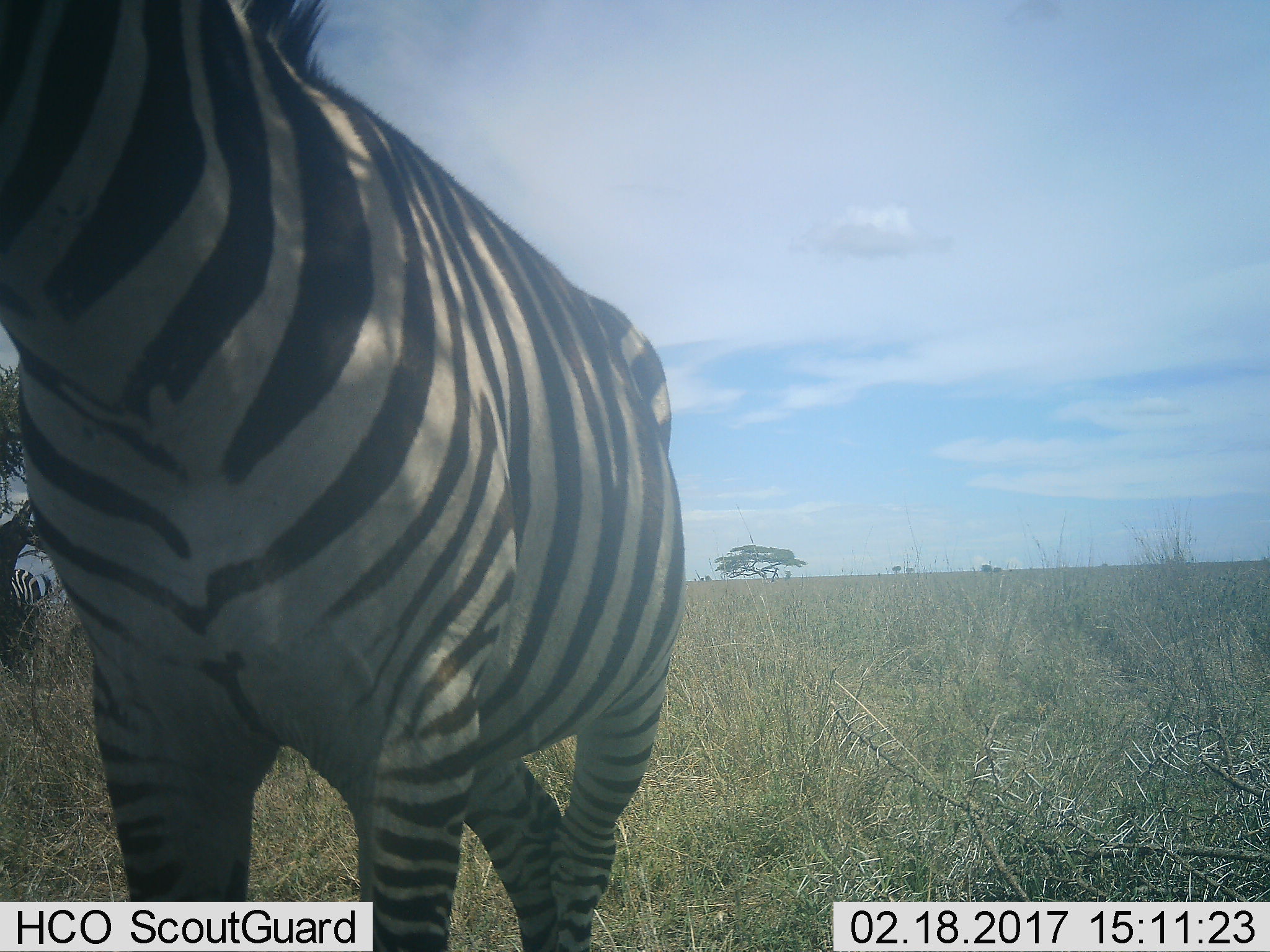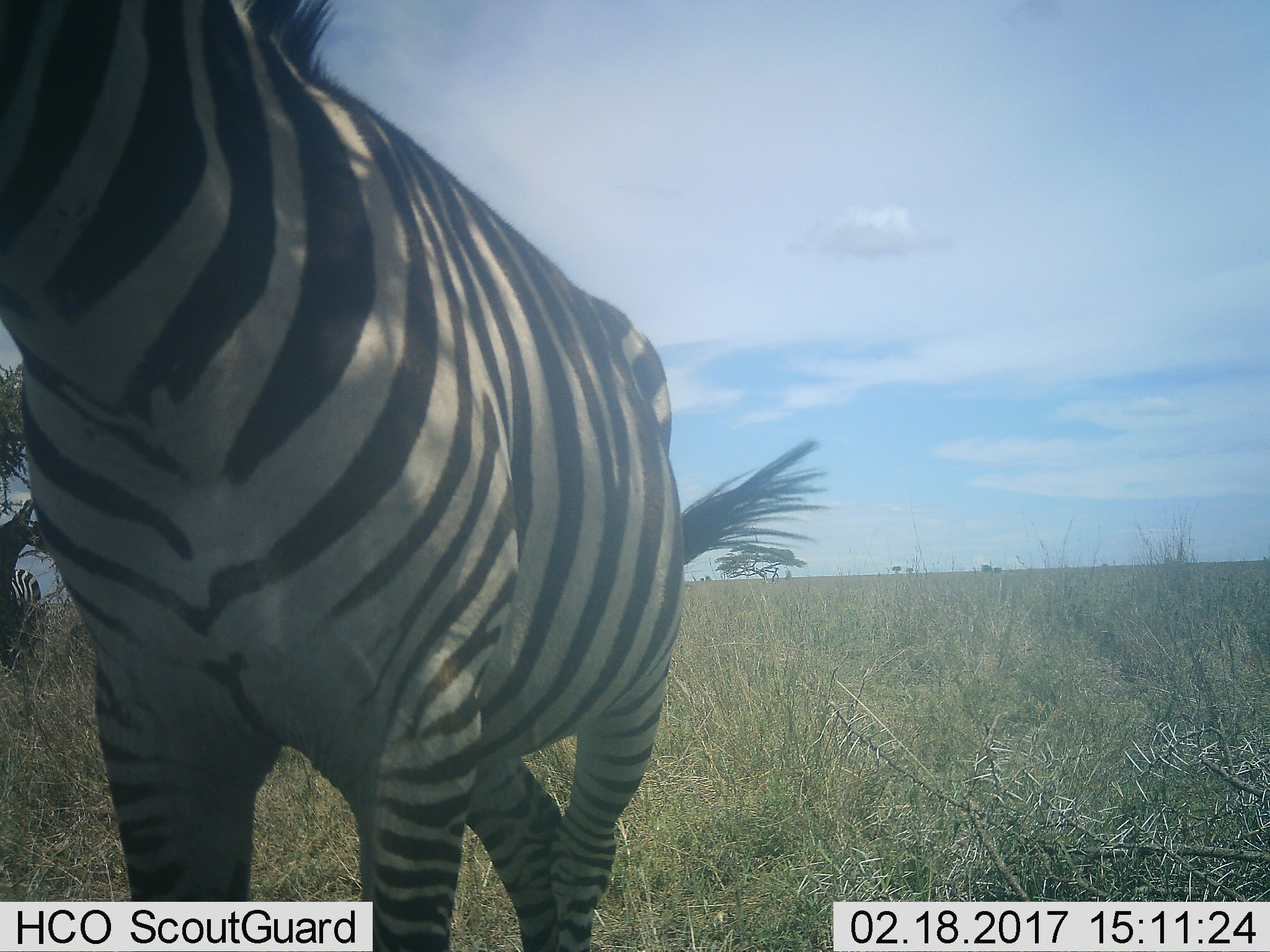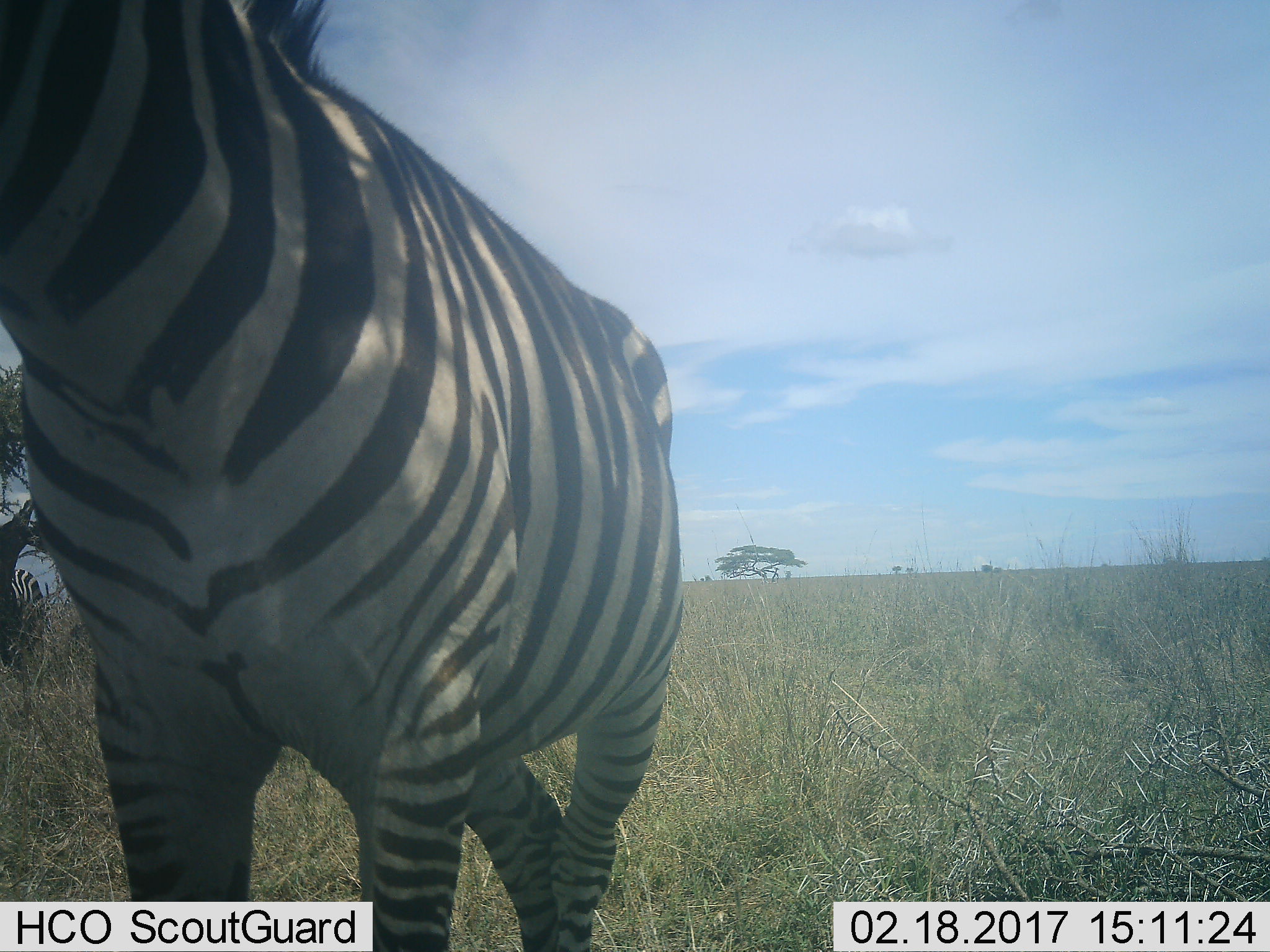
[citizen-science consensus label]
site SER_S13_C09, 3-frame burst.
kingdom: Animalia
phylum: Chordata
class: Mammalia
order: Perissodactyla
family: Equidae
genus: Equus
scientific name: Equus quagga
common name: plains zebra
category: zebraplains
Zebraplains (plains zebra) (Equus quagga), count 1. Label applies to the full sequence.